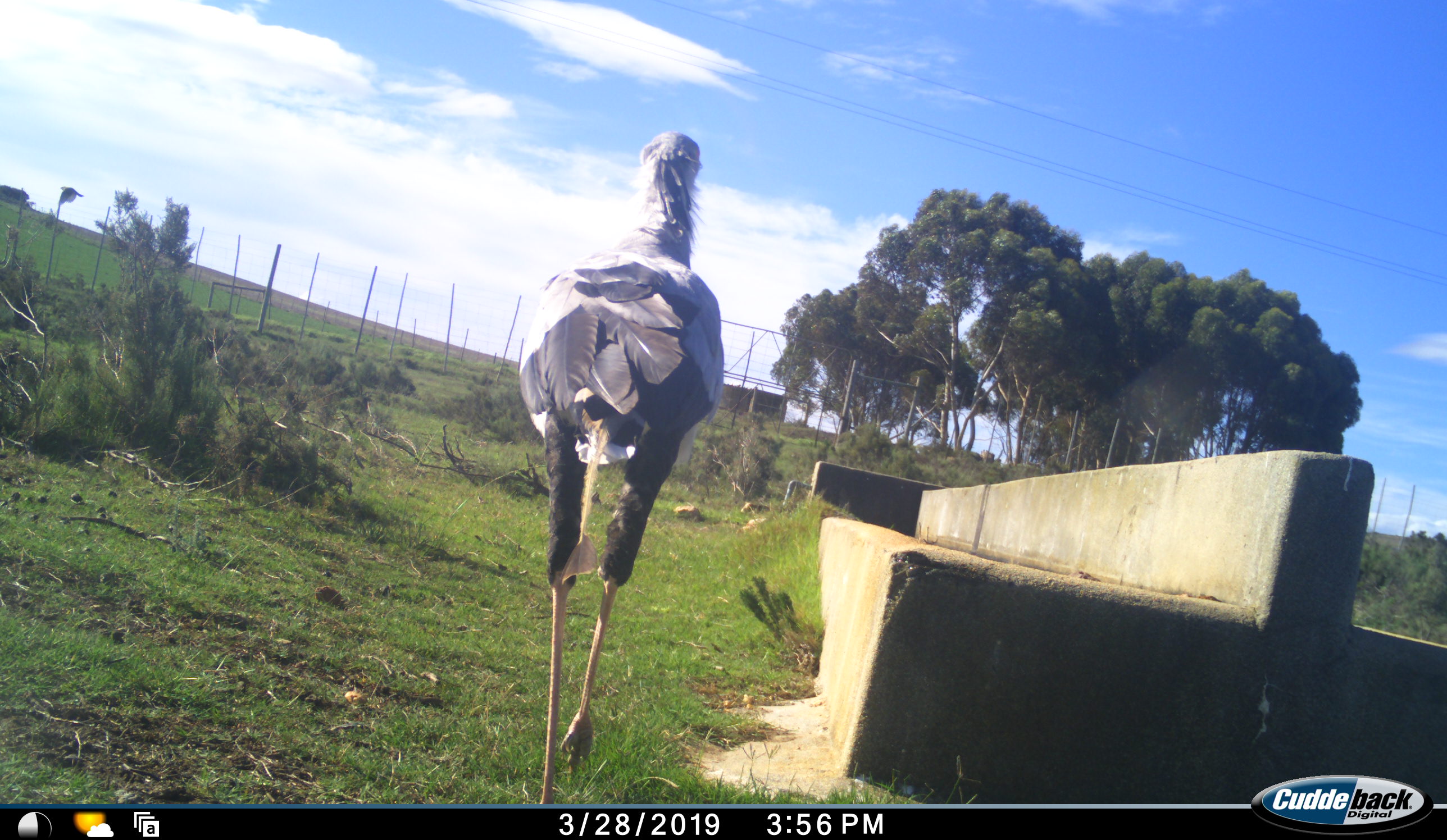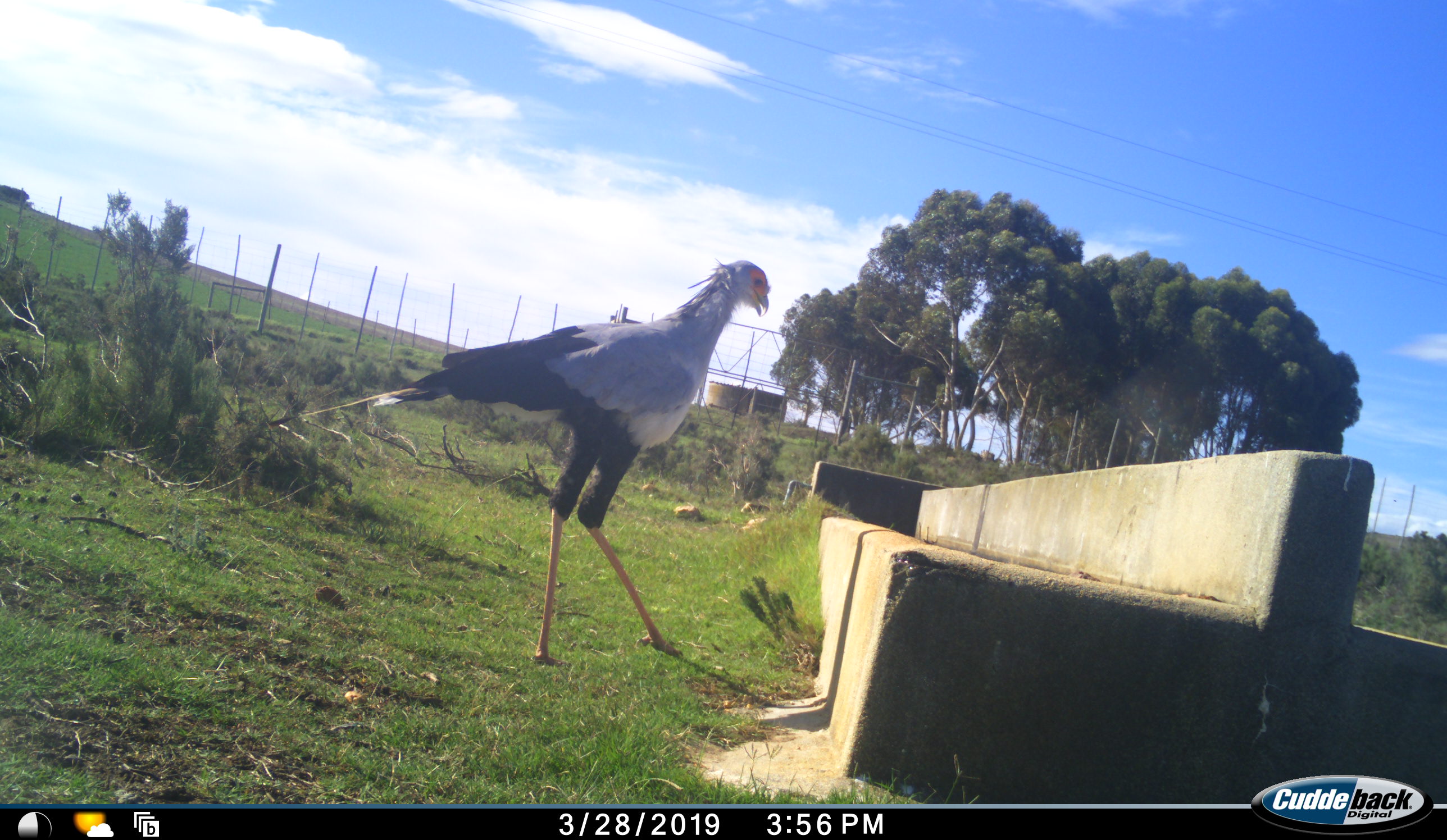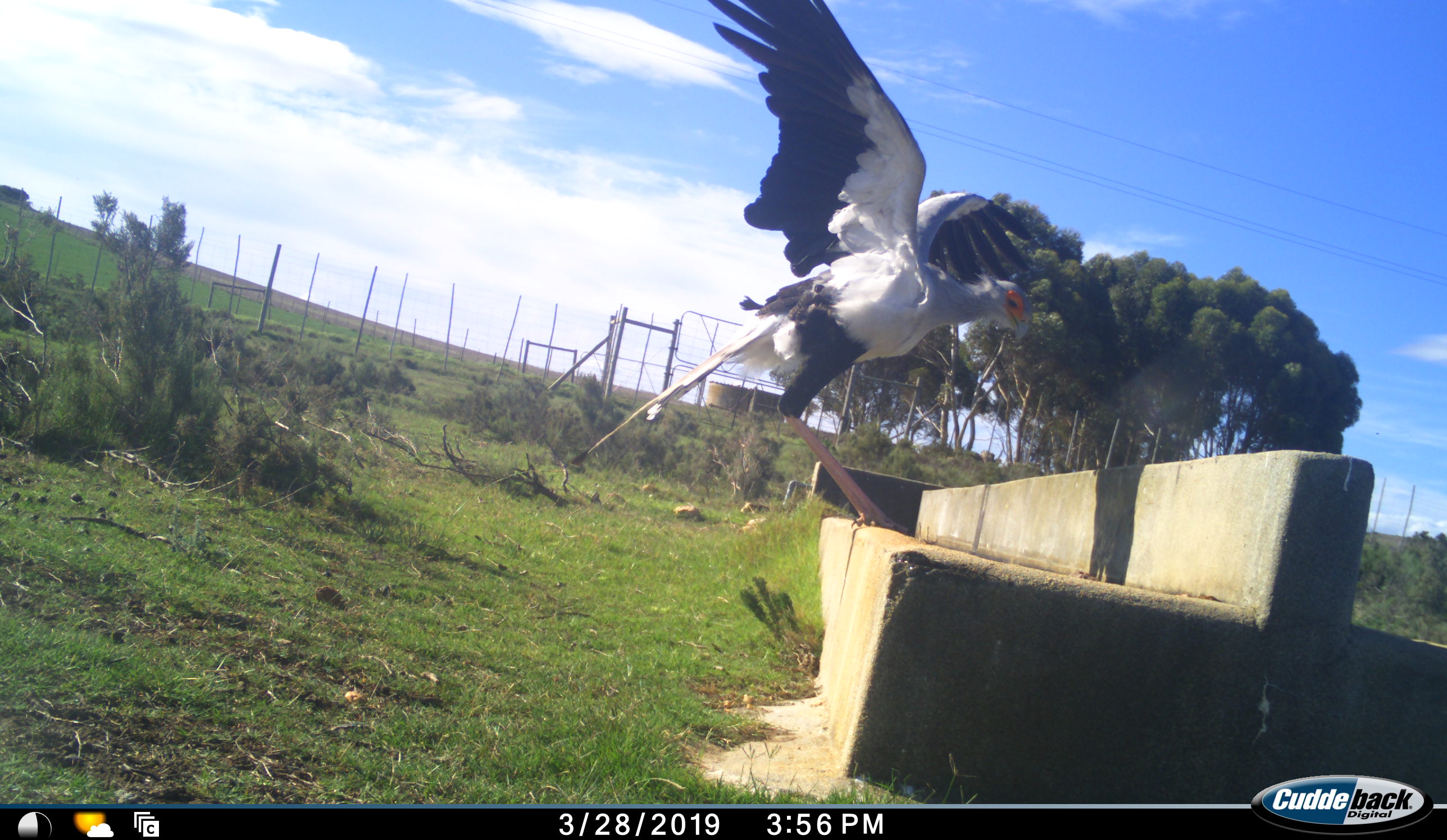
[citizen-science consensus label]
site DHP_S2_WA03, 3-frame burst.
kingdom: Animalia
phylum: Chordata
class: Aves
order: Accipitriformes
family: Sagittariidae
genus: Sagittarius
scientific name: Sagittarius serpentarius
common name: secretarybird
Secretarybird (Sagittarius serpentarius), count 1. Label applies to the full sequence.